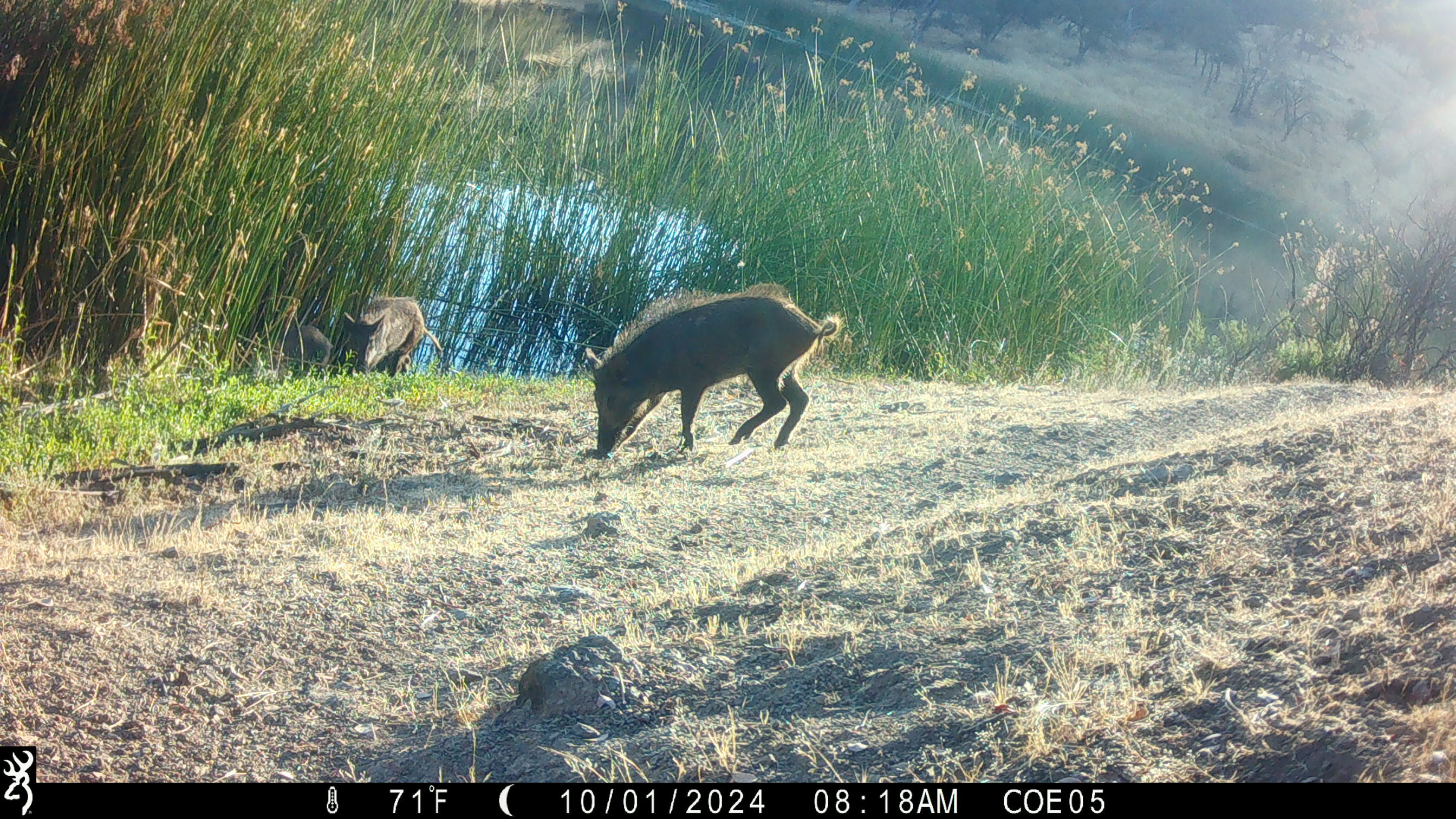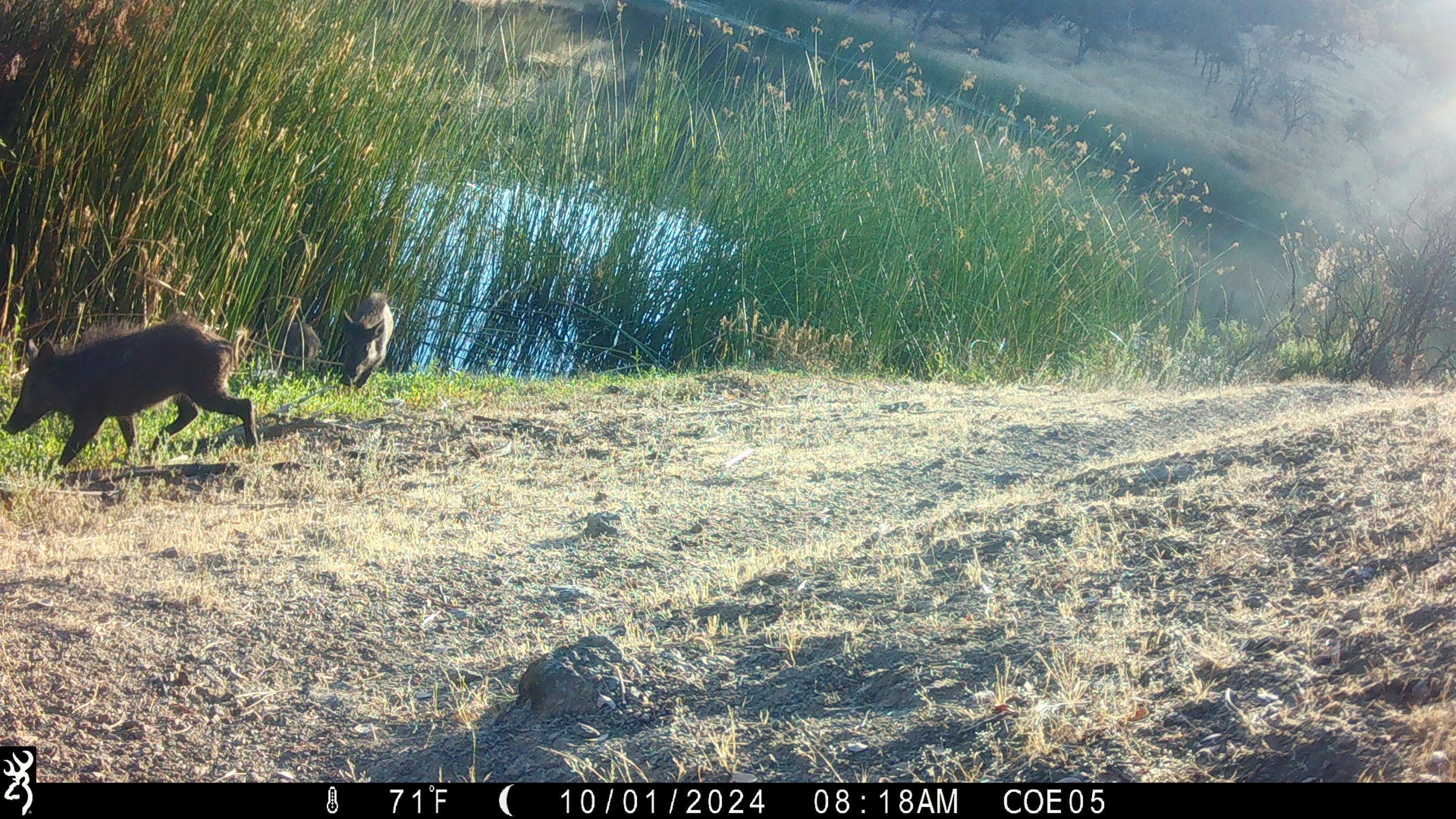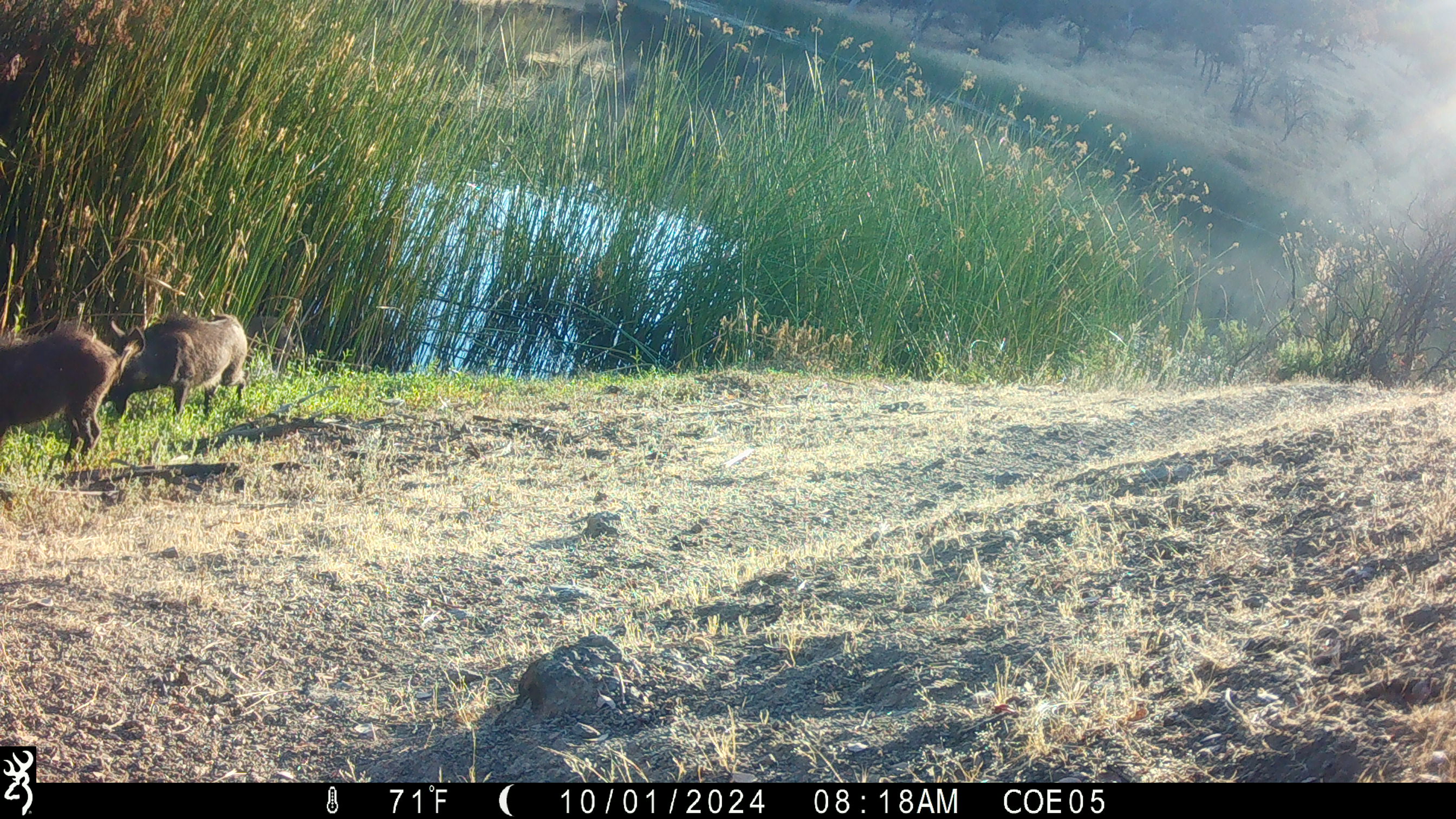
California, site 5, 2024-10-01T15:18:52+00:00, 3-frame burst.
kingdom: Animalia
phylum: Chordata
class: Mammalia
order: Artiodactyla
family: Suidae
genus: Sus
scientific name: Sus scrofa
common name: wild boar